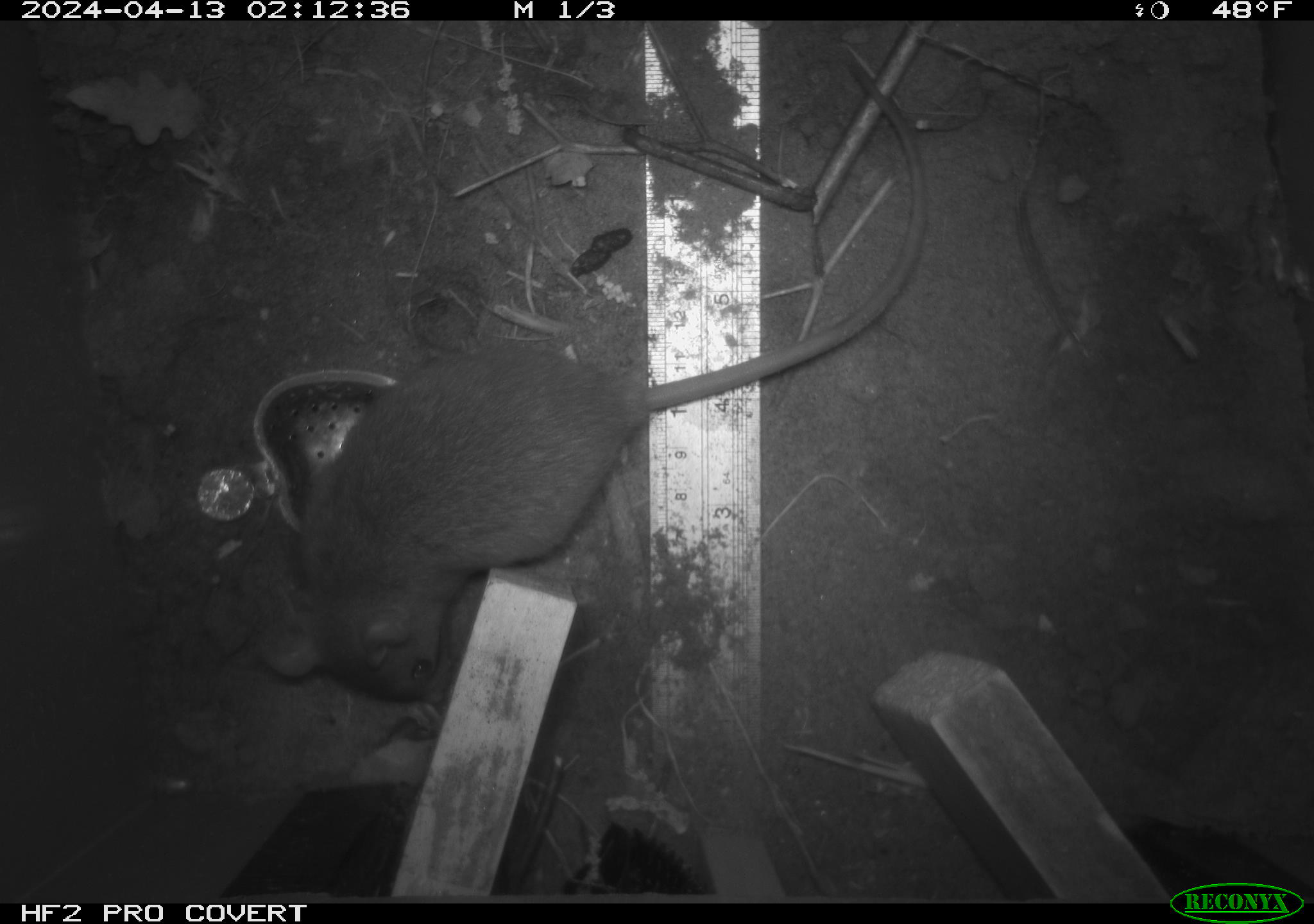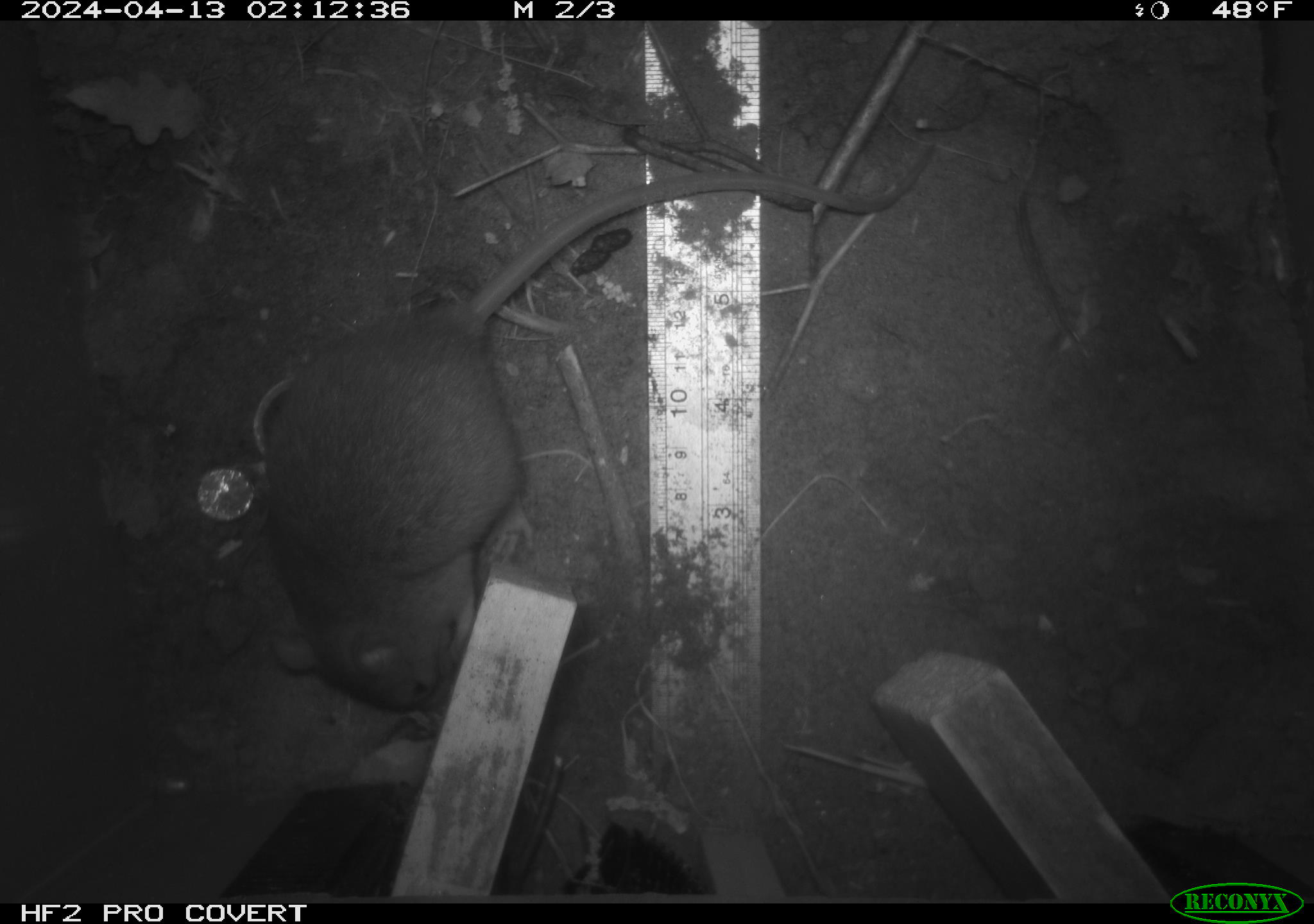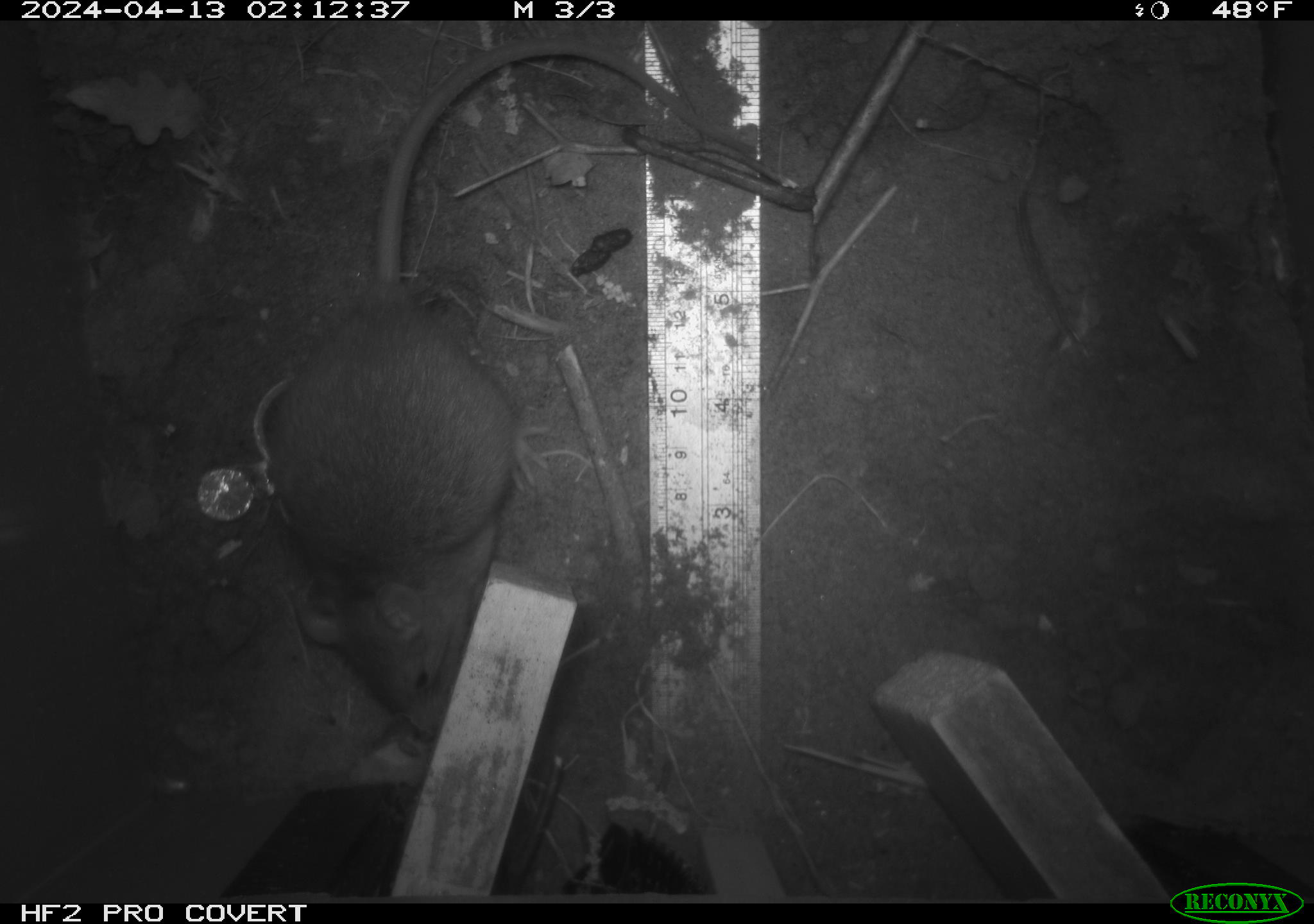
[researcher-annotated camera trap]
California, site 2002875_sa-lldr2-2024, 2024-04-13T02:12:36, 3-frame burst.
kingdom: Animalia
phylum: Chordata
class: Mammalia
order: Rodentia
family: Muridae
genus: Rattus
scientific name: Rattus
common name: rat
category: rattus species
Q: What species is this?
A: Rattus species (rat) (Rattus).